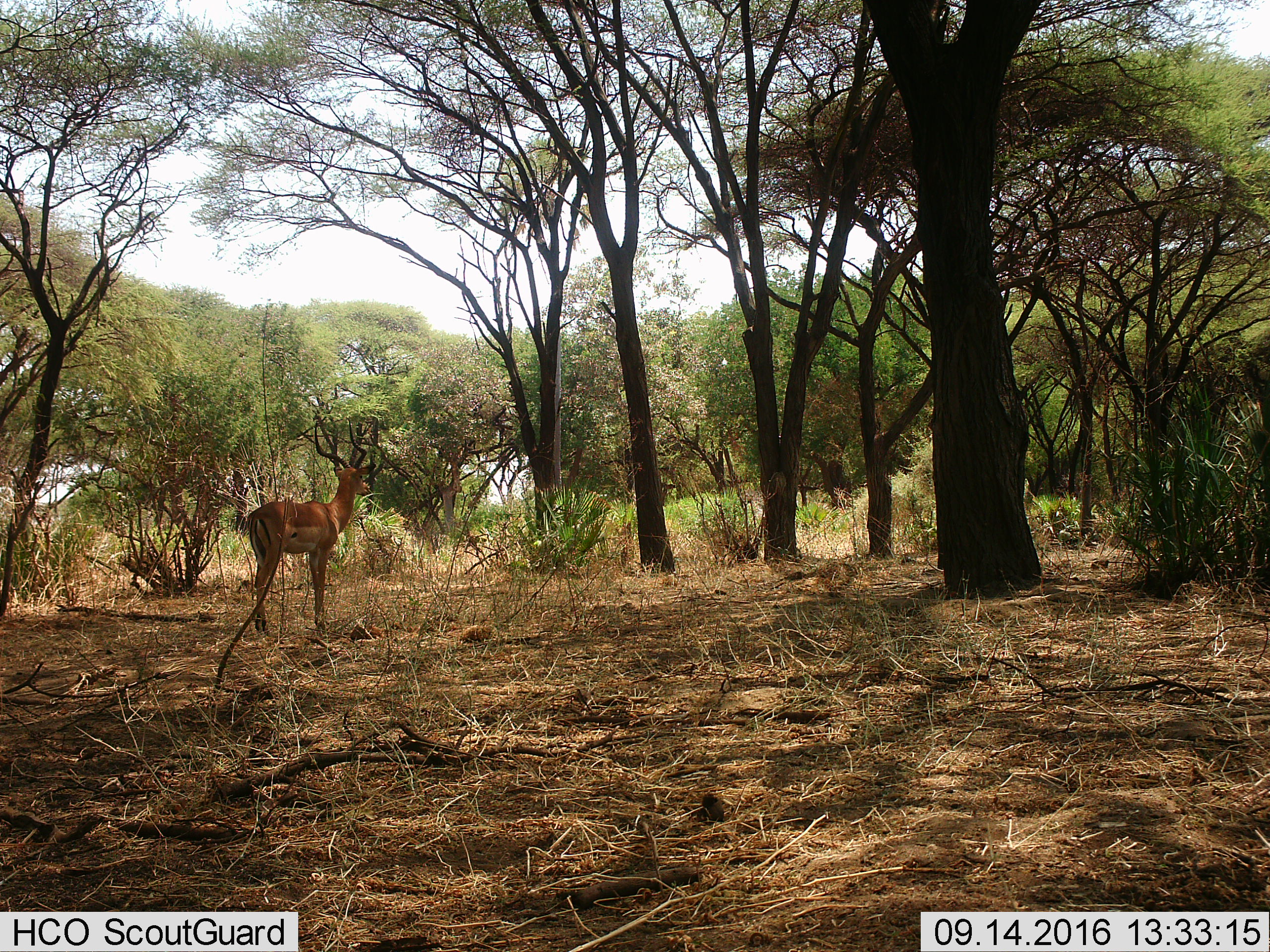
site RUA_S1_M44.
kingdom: Animalia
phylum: Chordata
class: Mammalia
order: Artiodactyla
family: Bovidae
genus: Aepyceros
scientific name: Aepyceros melampus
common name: impala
Impala (Aepyceros melampus), count 1. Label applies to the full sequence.